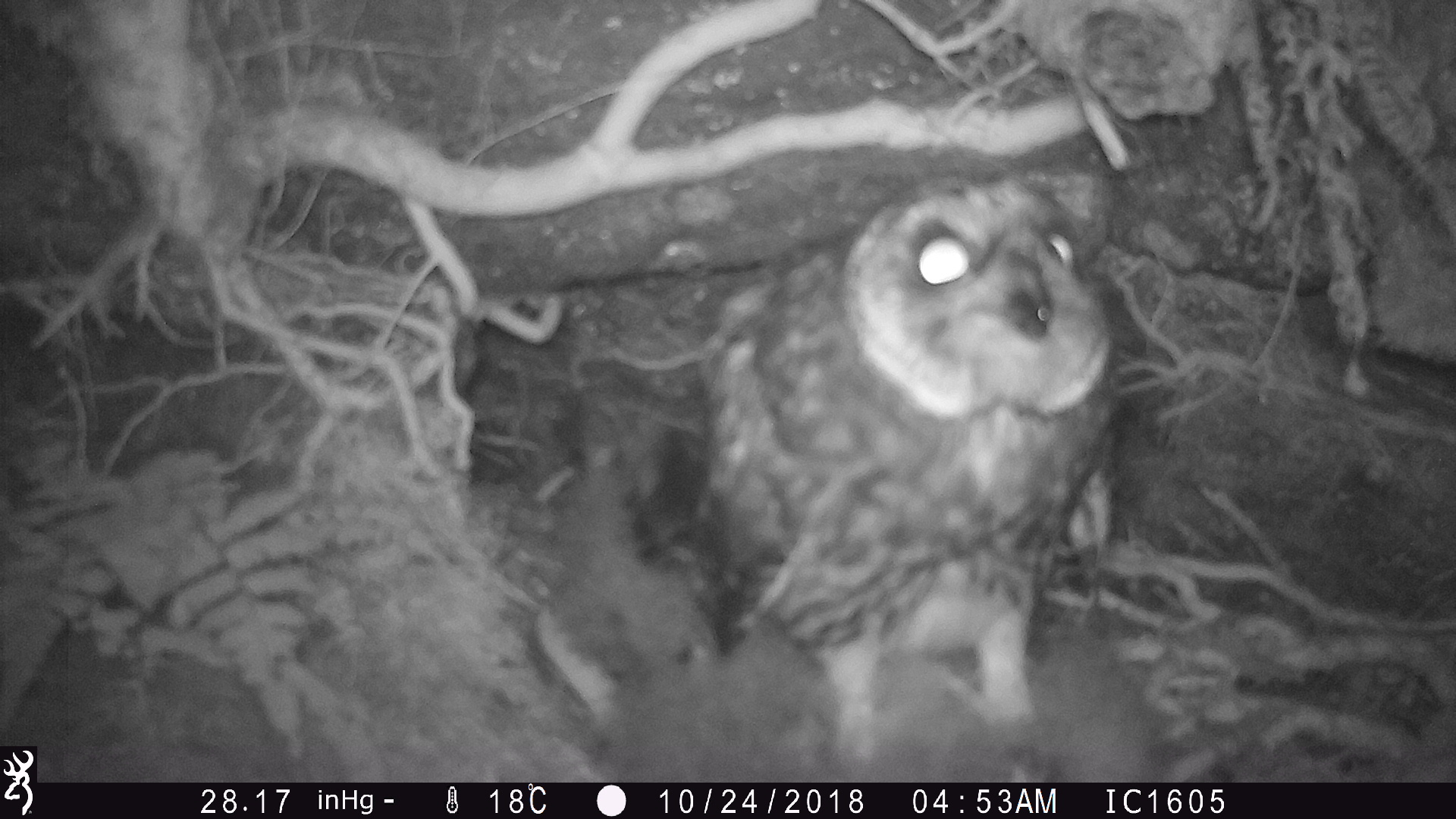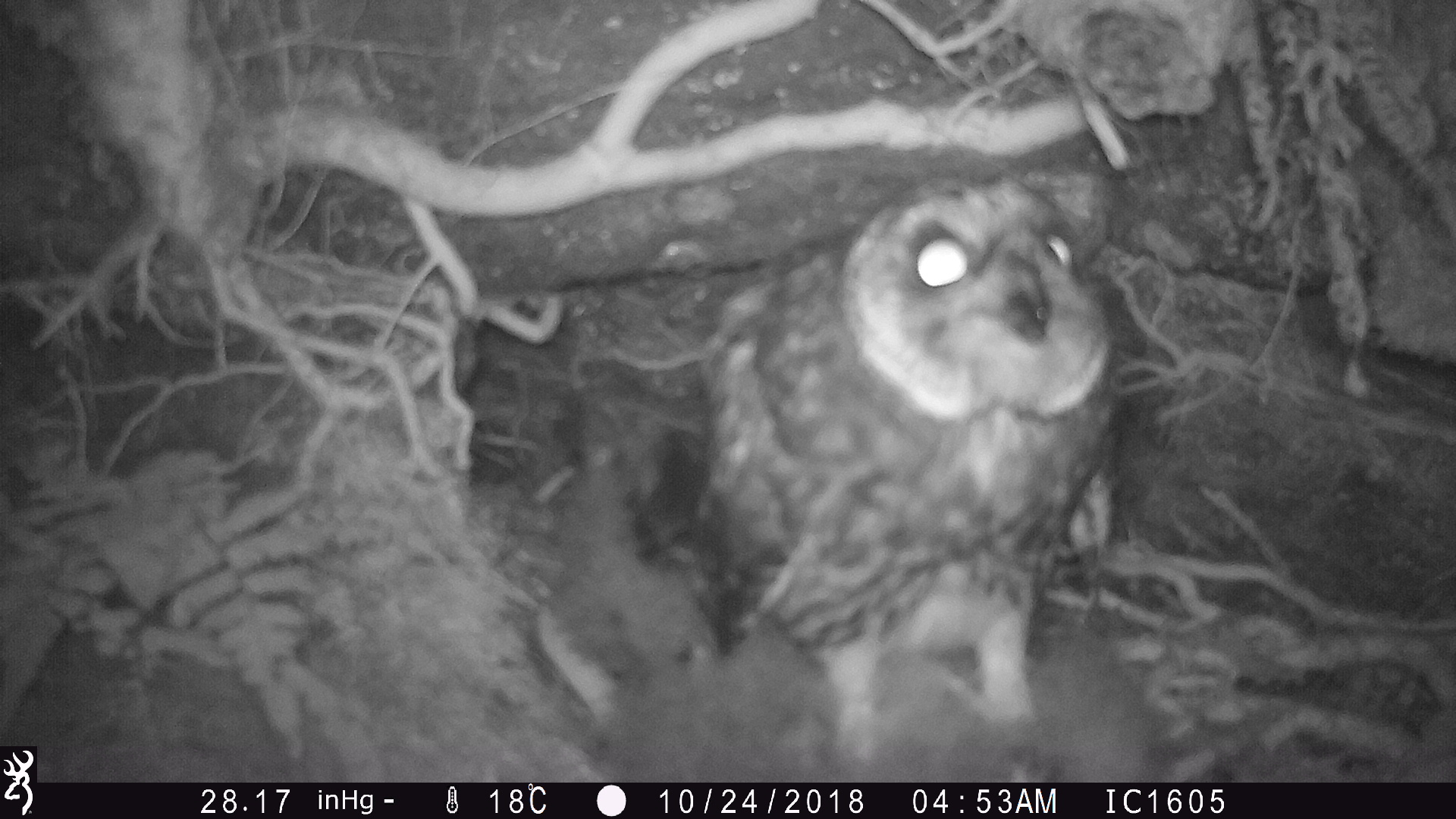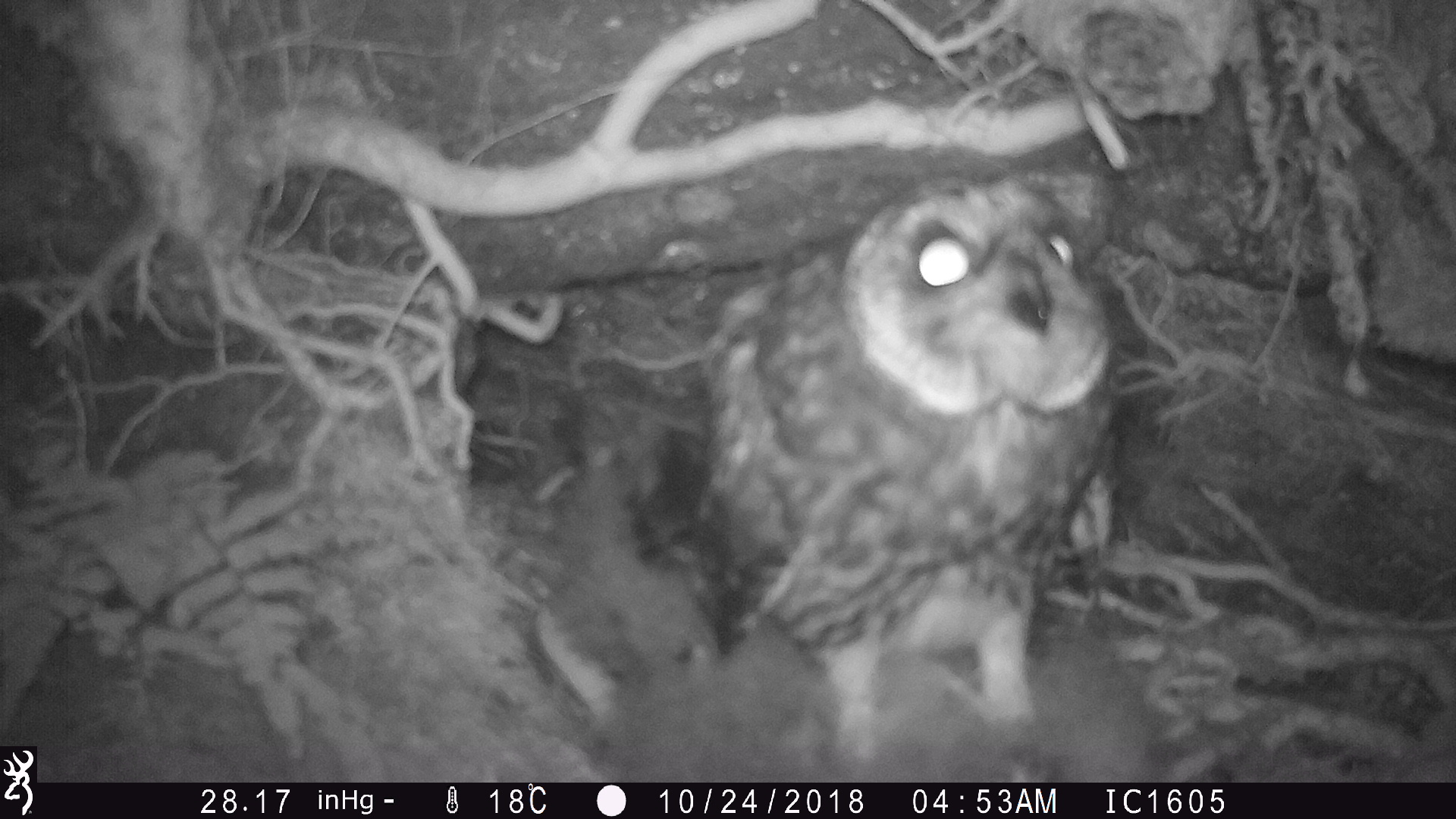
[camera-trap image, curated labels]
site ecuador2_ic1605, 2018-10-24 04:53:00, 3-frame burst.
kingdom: Animalia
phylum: Chordata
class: Aves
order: Strigiformes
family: Strigidae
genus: Asio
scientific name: Asio flammeus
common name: short-eared owl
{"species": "short-eared owl (Asio flammeus)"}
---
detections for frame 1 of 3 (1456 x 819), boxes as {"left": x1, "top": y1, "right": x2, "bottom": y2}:
short-eared owl: {"left": 535, "top": 167, "right": 1135, "bottom": 780}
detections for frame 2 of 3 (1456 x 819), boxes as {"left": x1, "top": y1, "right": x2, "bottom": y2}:
short-eared owl: {"left": 669, "top": 166, "right": 1131, "bottom": 764}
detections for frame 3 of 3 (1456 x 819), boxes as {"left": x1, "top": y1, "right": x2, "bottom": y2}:
short-eared owl: {"left": 589, "top": 177, "right": 1129, "bottom": 789}